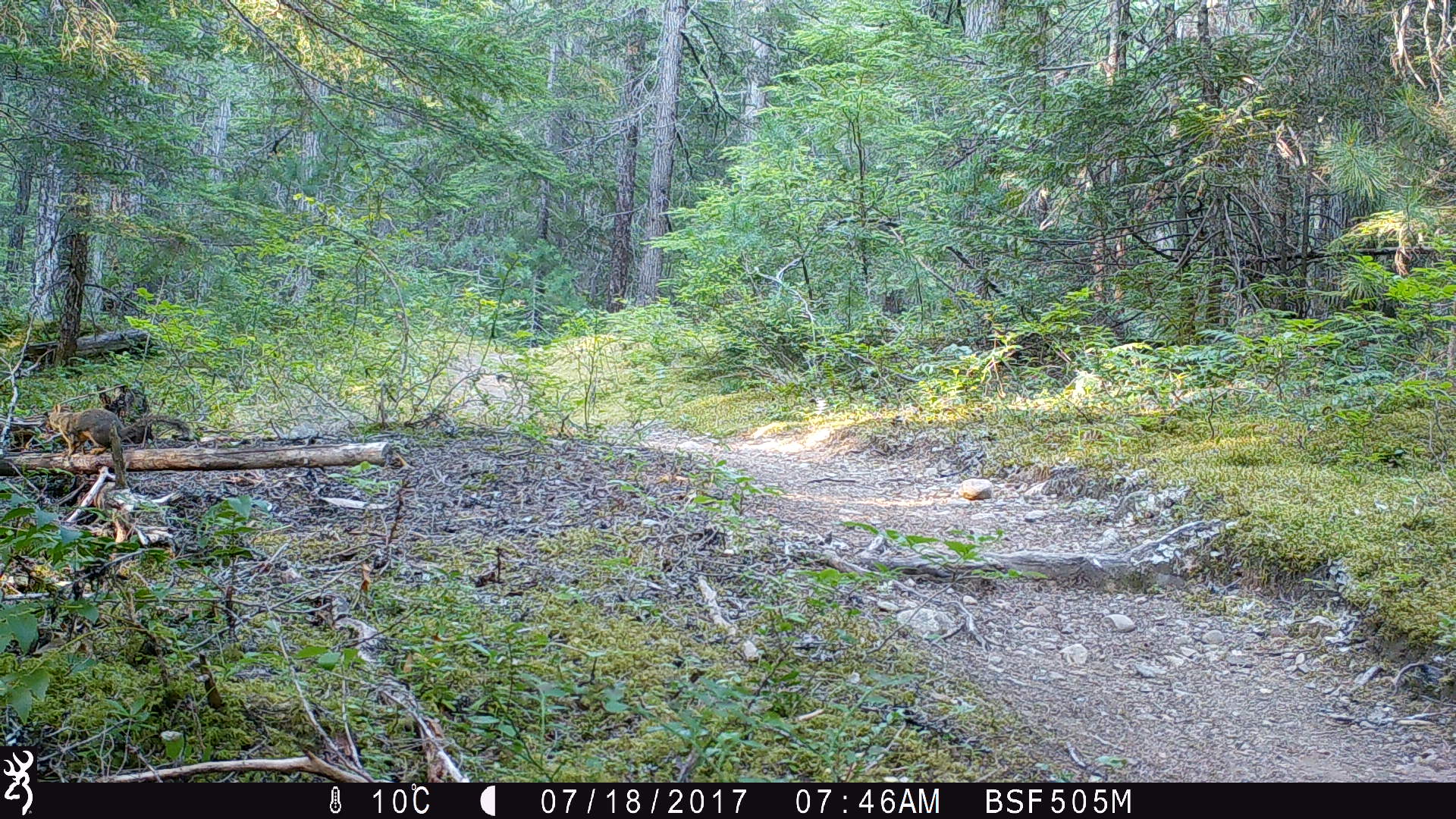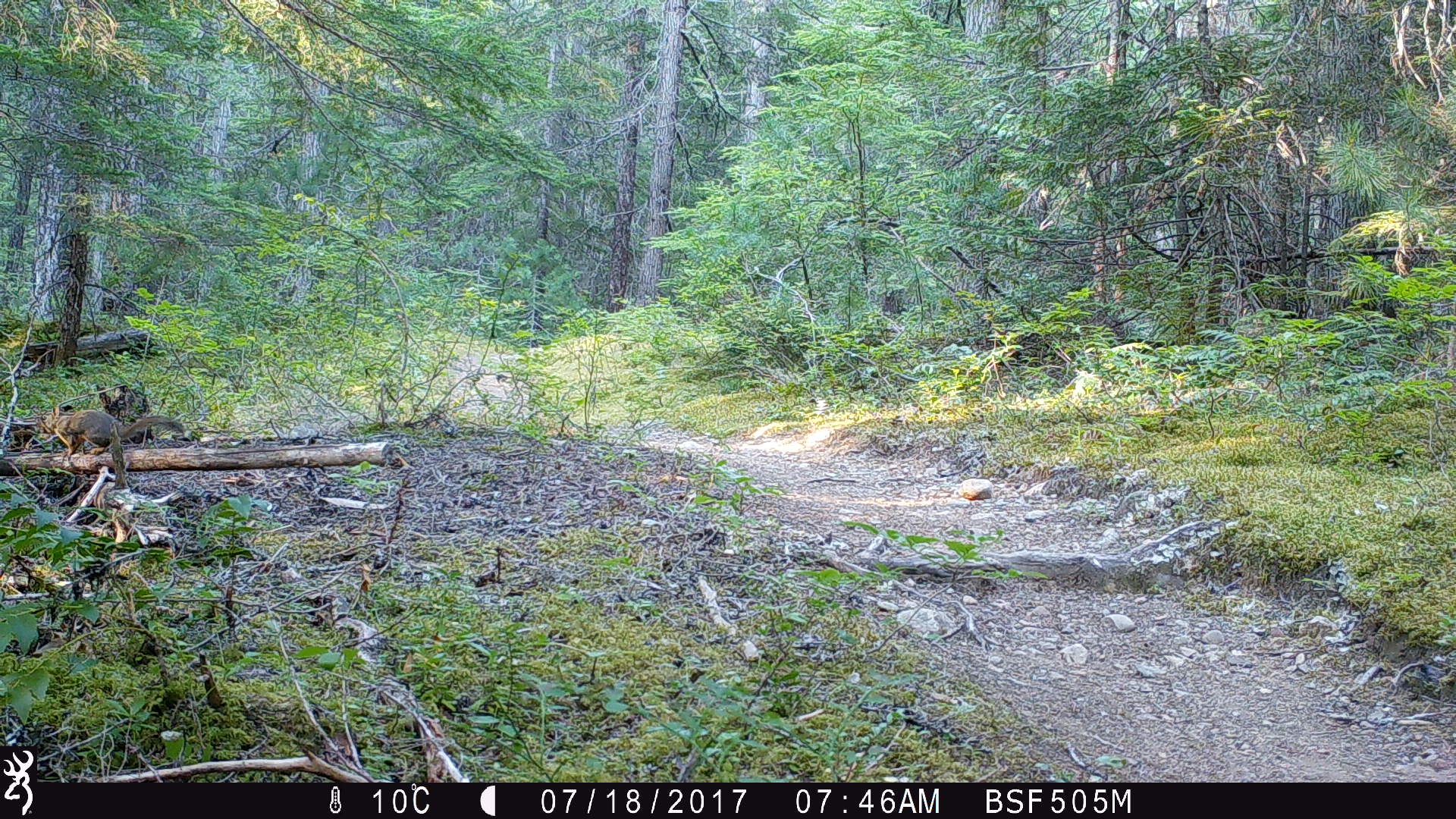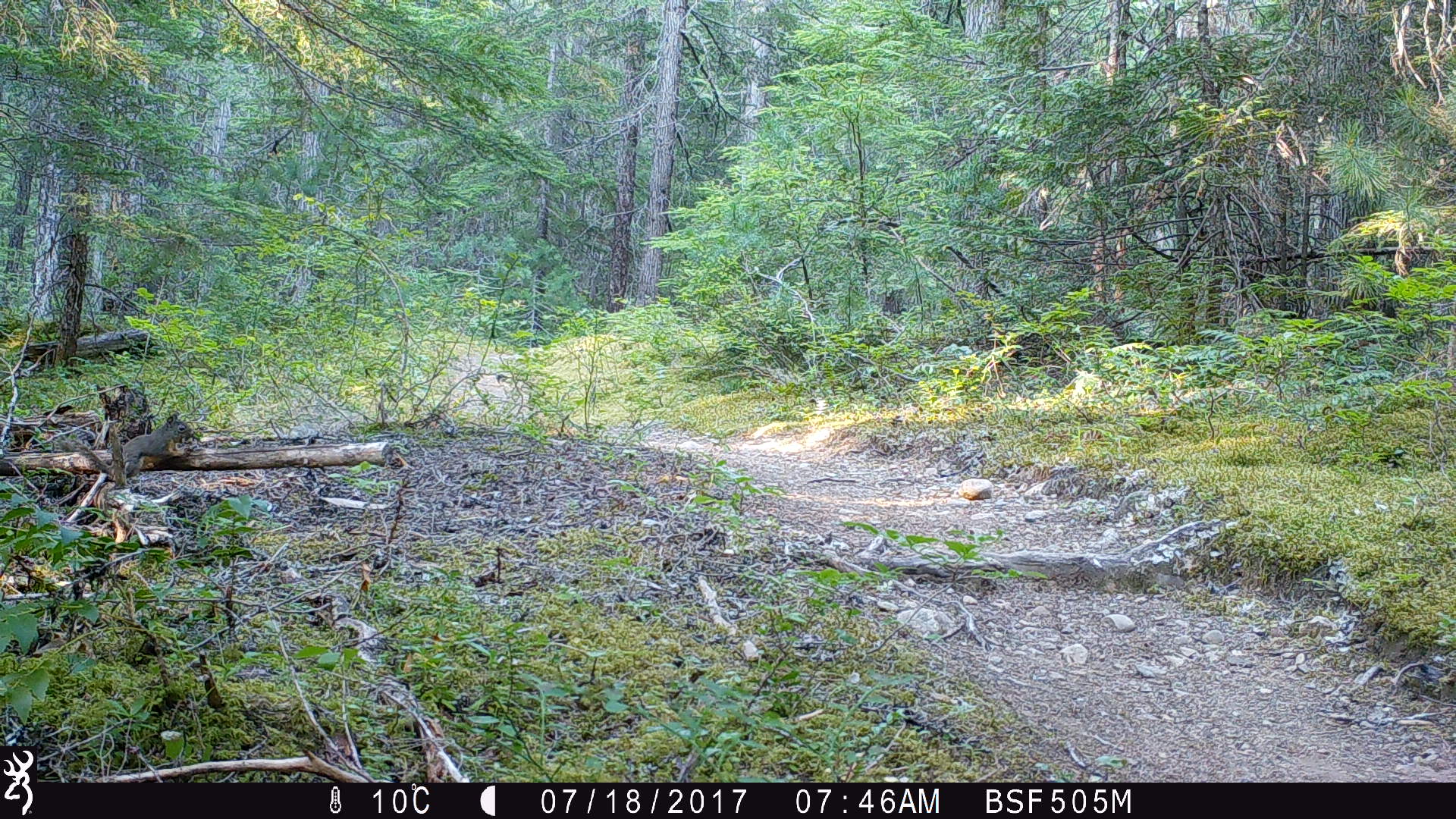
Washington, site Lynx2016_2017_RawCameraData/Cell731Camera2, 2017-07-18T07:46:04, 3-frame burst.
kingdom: Animalia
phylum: Chordata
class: Mammalia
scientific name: Mammalia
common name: small mammal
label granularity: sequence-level